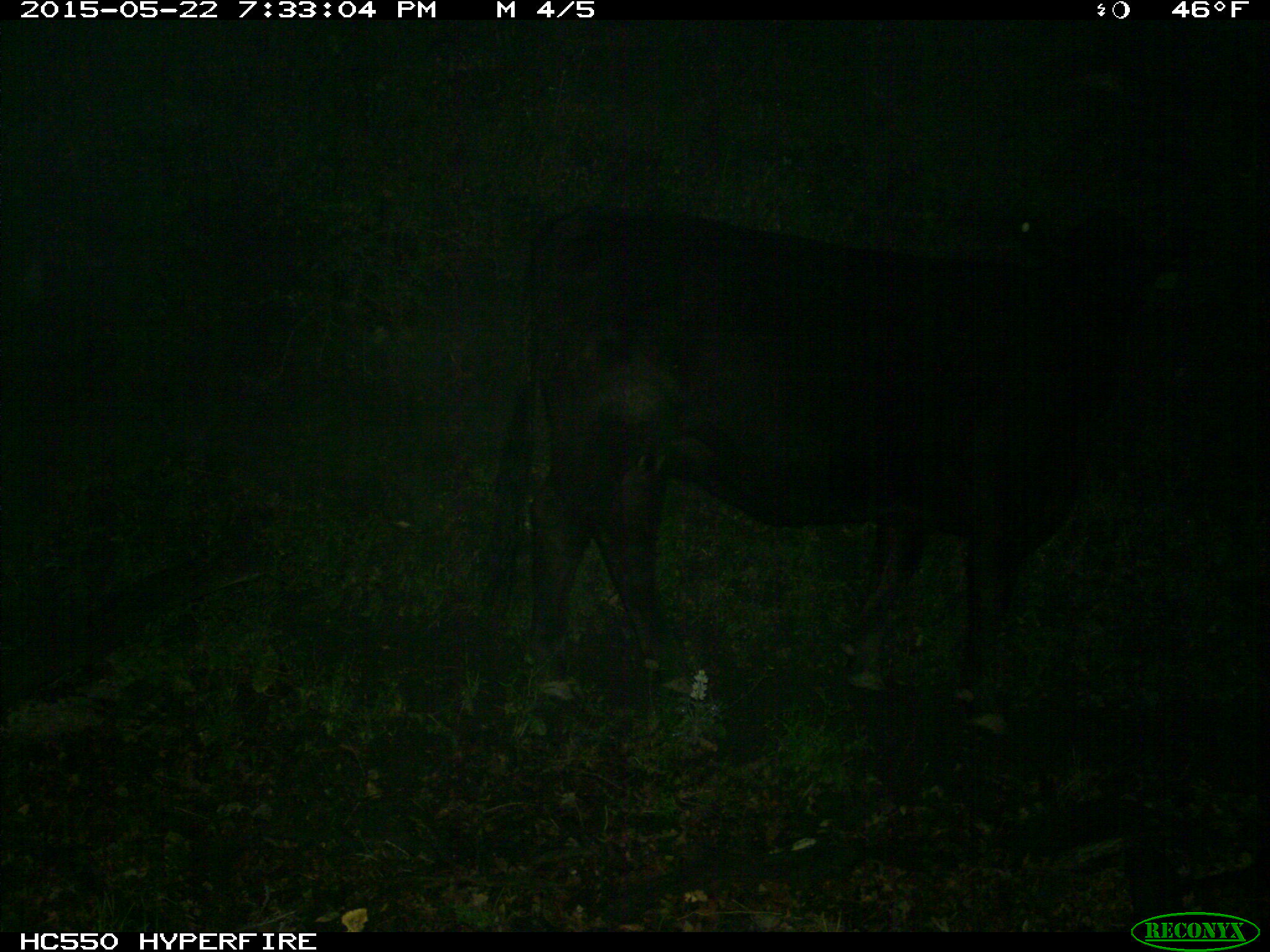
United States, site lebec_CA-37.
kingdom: Animalia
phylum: Chordata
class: Mammalia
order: Artiodactyla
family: Bovidae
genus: Bos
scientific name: Bos taurus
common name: domestic cow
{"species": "Bos taurus (domestic cow)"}